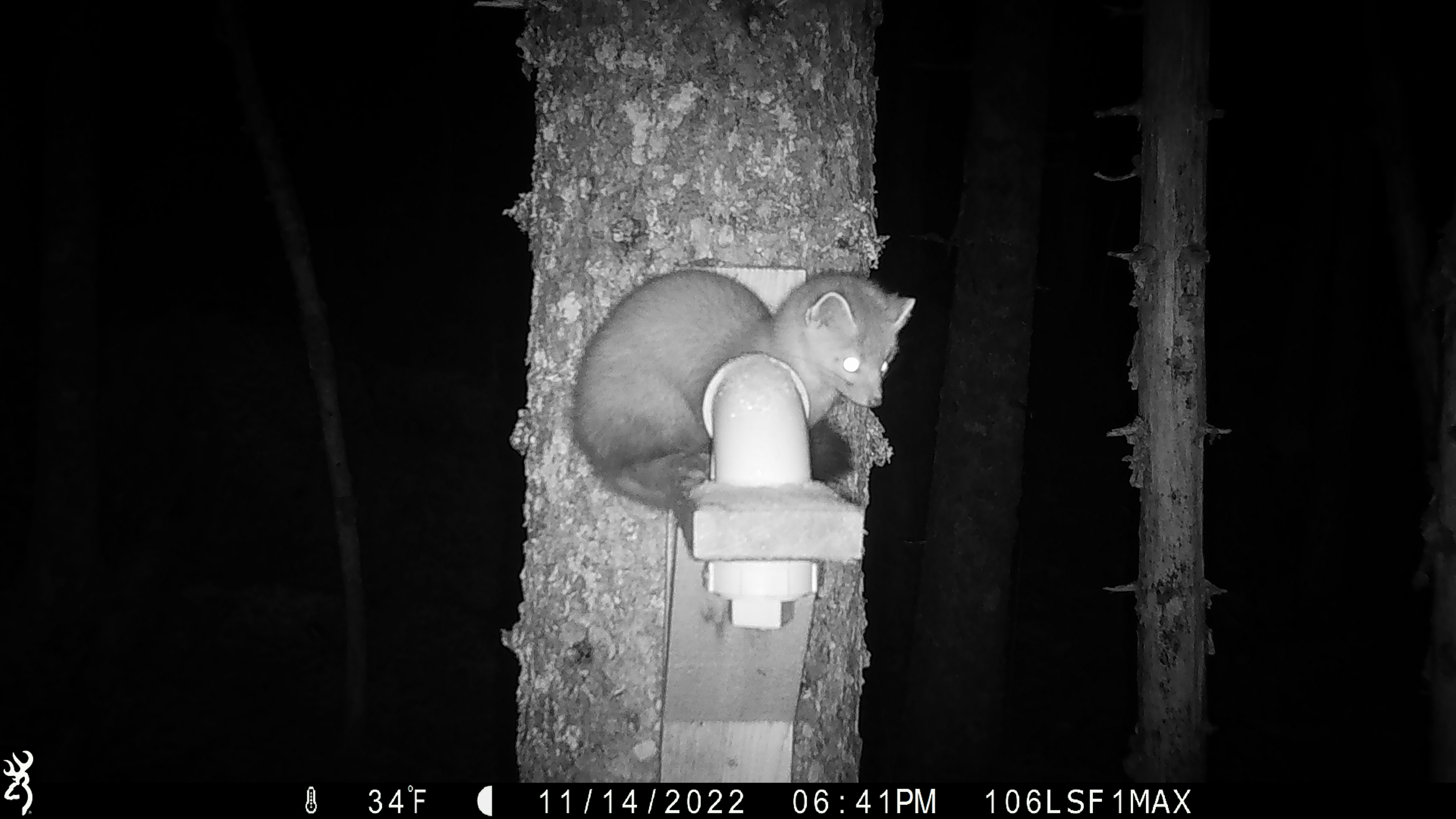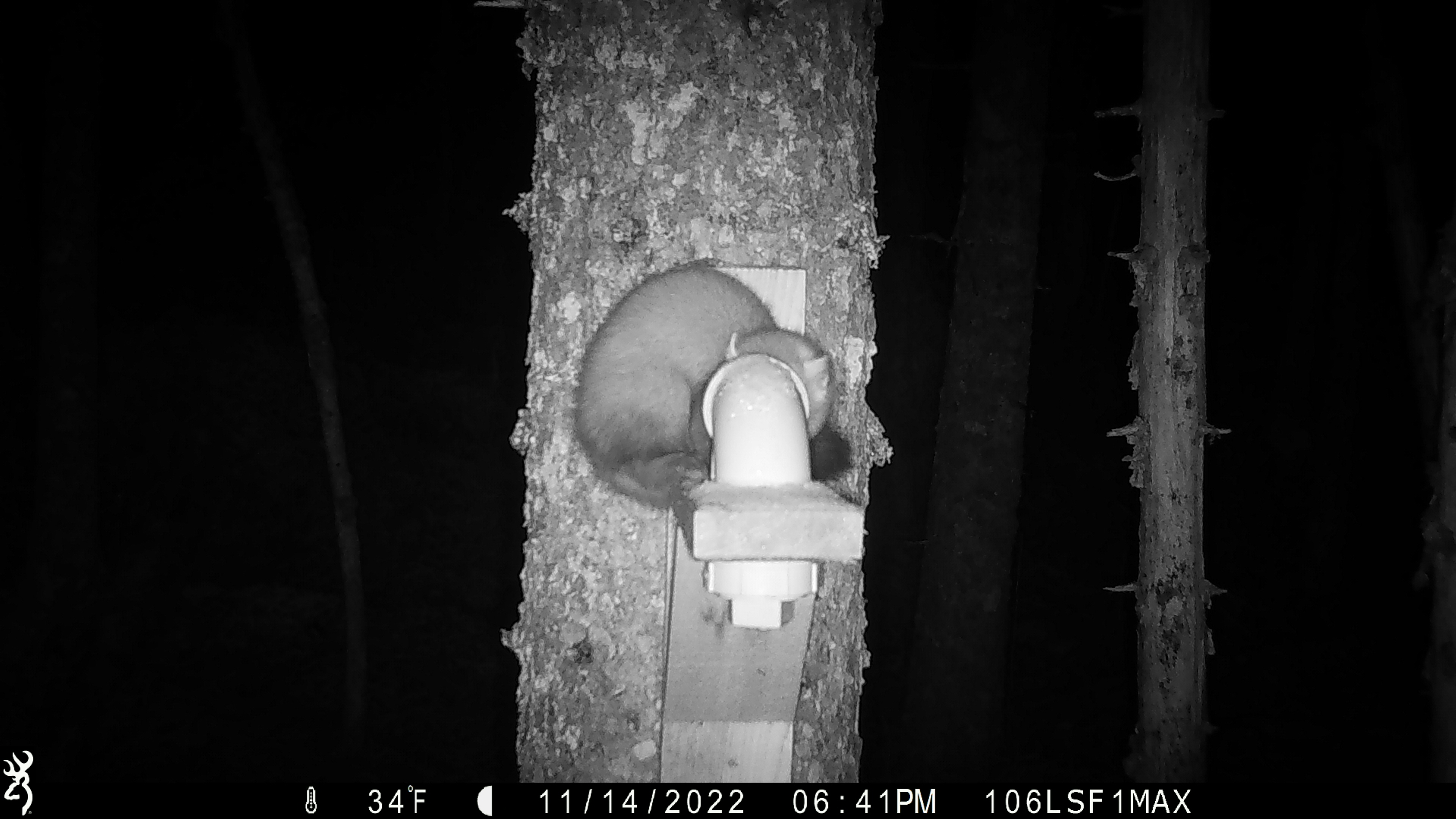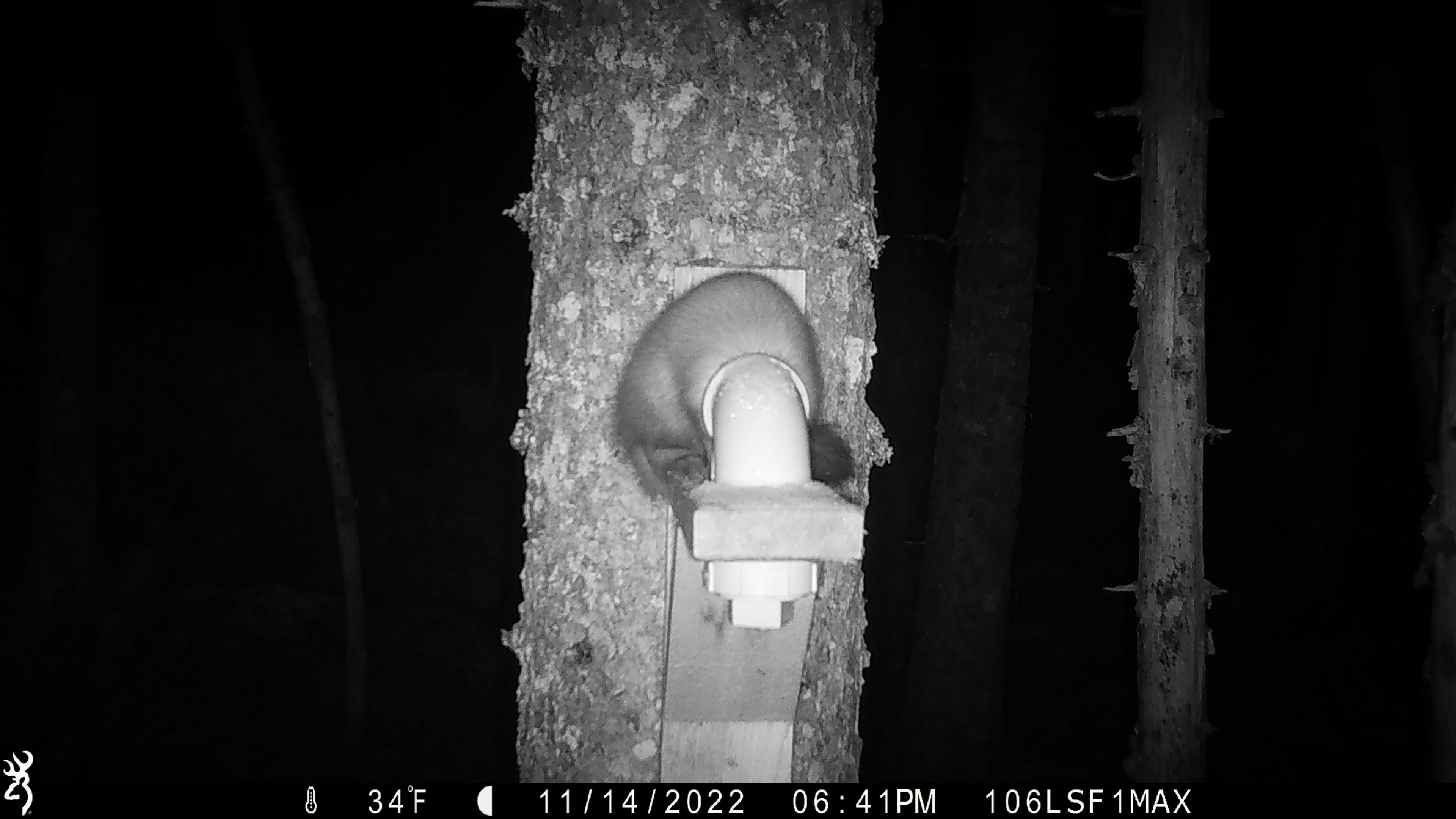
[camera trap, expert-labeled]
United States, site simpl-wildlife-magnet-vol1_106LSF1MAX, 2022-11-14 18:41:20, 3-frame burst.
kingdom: Animalia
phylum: Chordata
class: Mammalia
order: Carnivora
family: Mustelidae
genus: Martes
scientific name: Martes americana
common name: american marten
American marten (Martes americana).